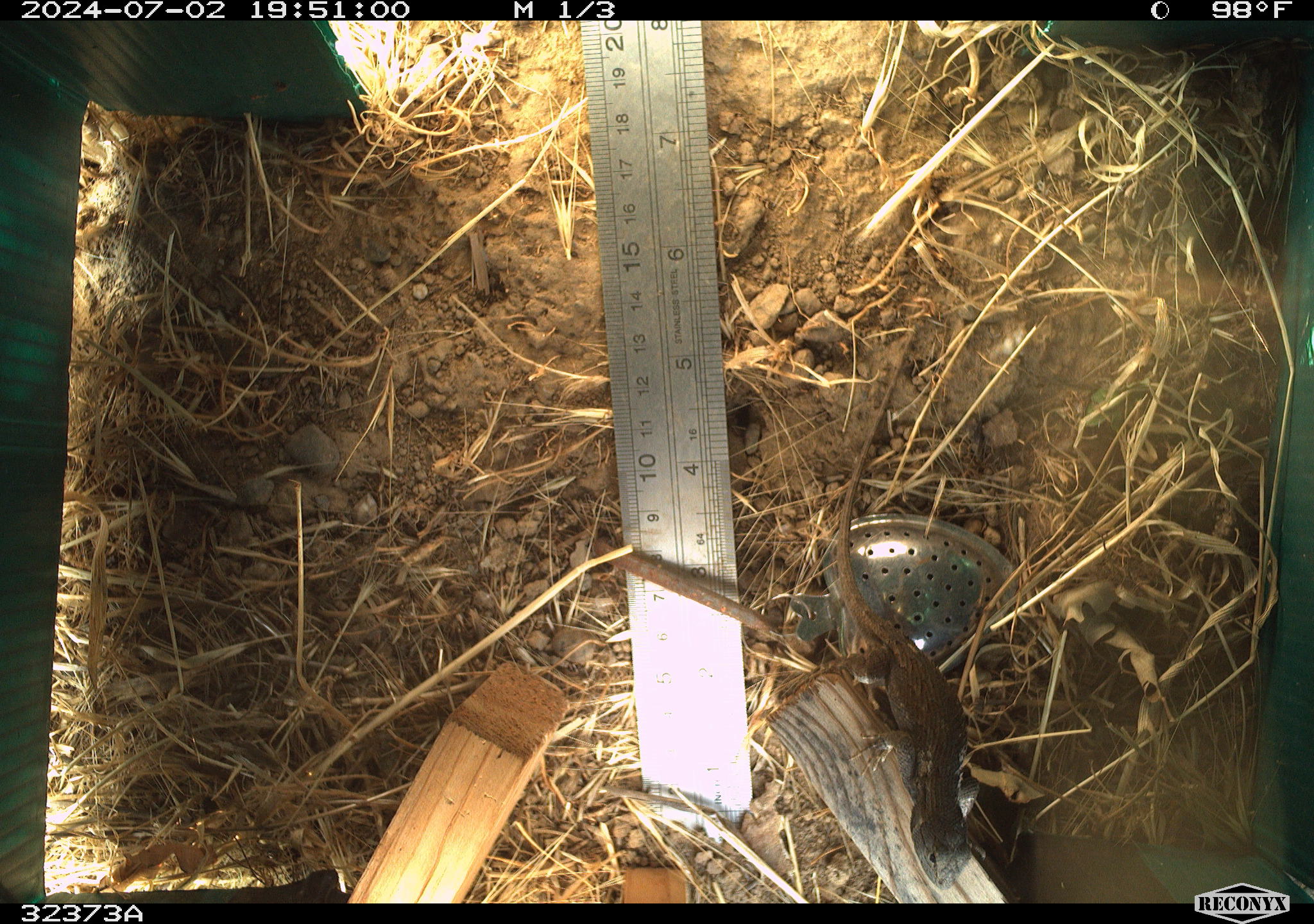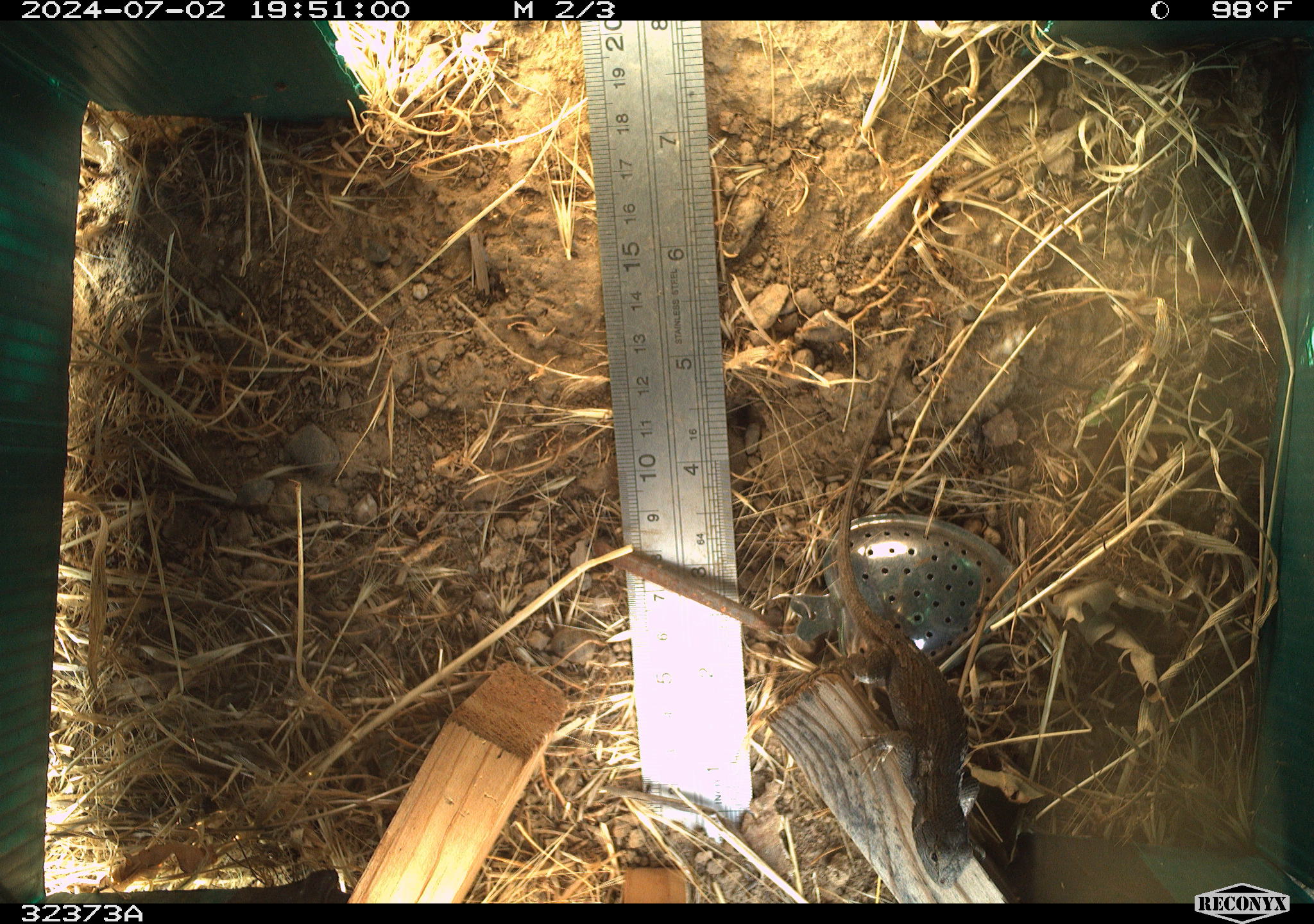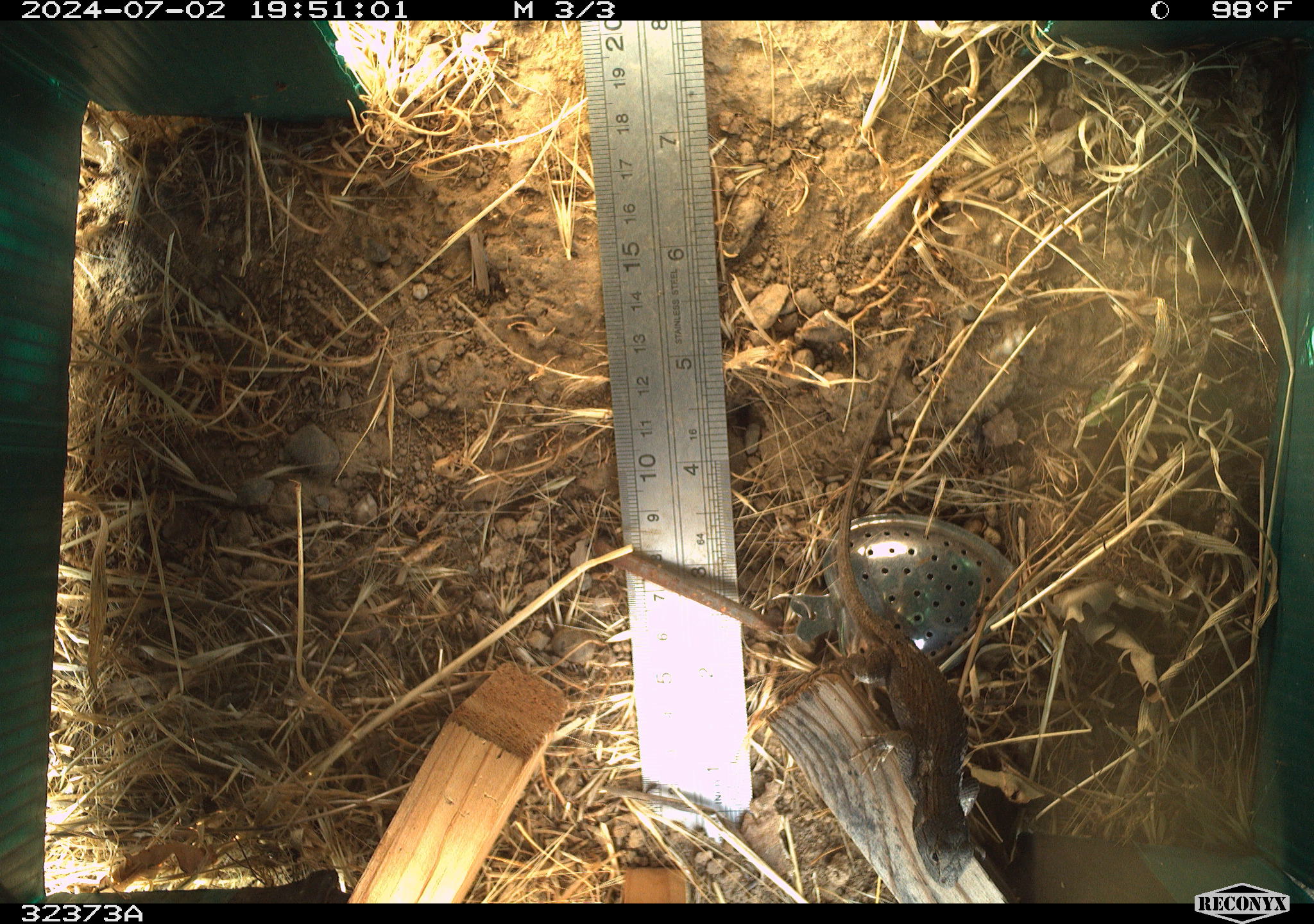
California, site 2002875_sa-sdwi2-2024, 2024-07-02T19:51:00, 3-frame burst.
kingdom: Animalia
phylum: Chordata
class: Reptilia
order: Squamata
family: Phrynosomatidae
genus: Sceloporus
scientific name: Sceloporus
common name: spiny lizards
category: sceloporus species